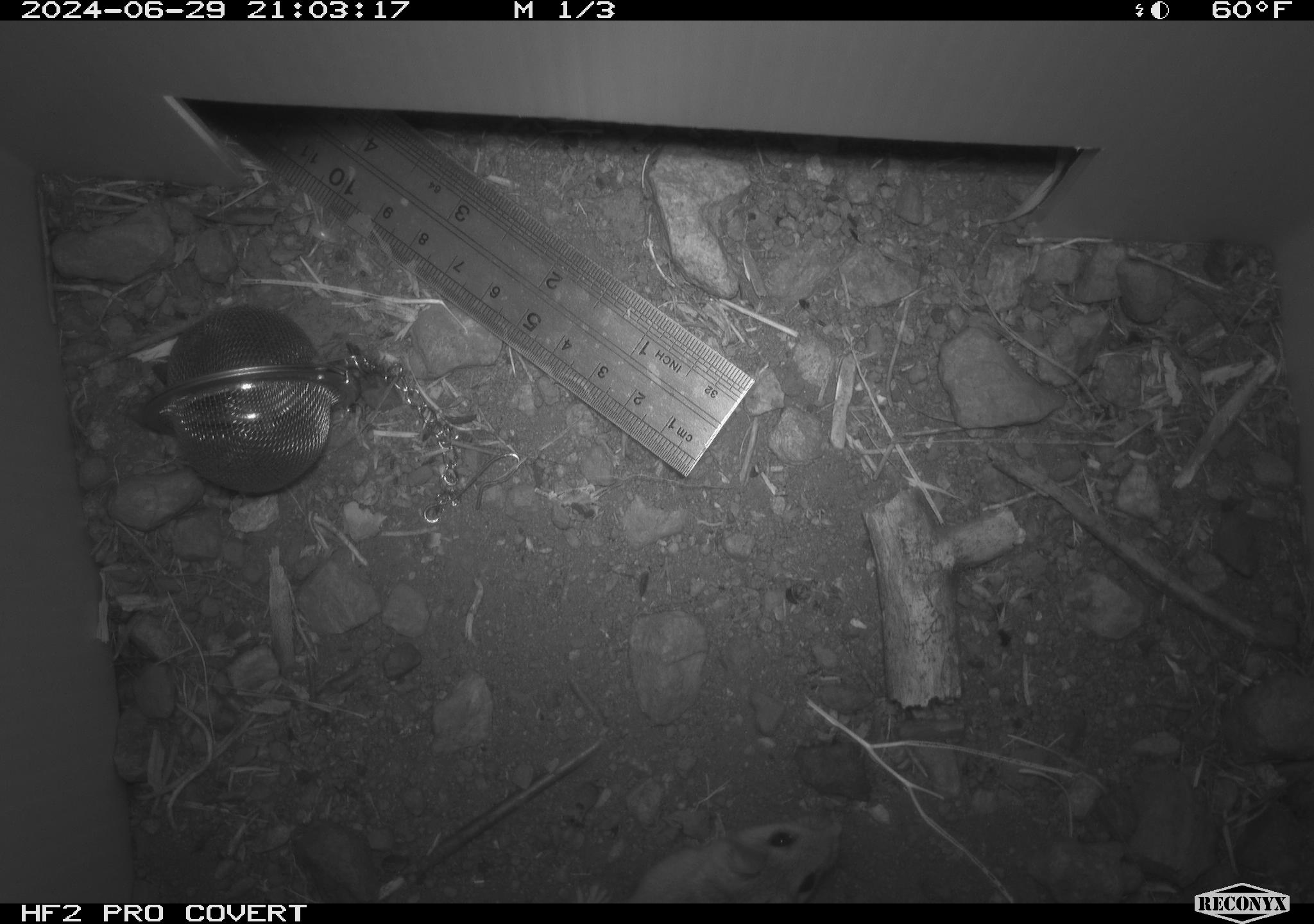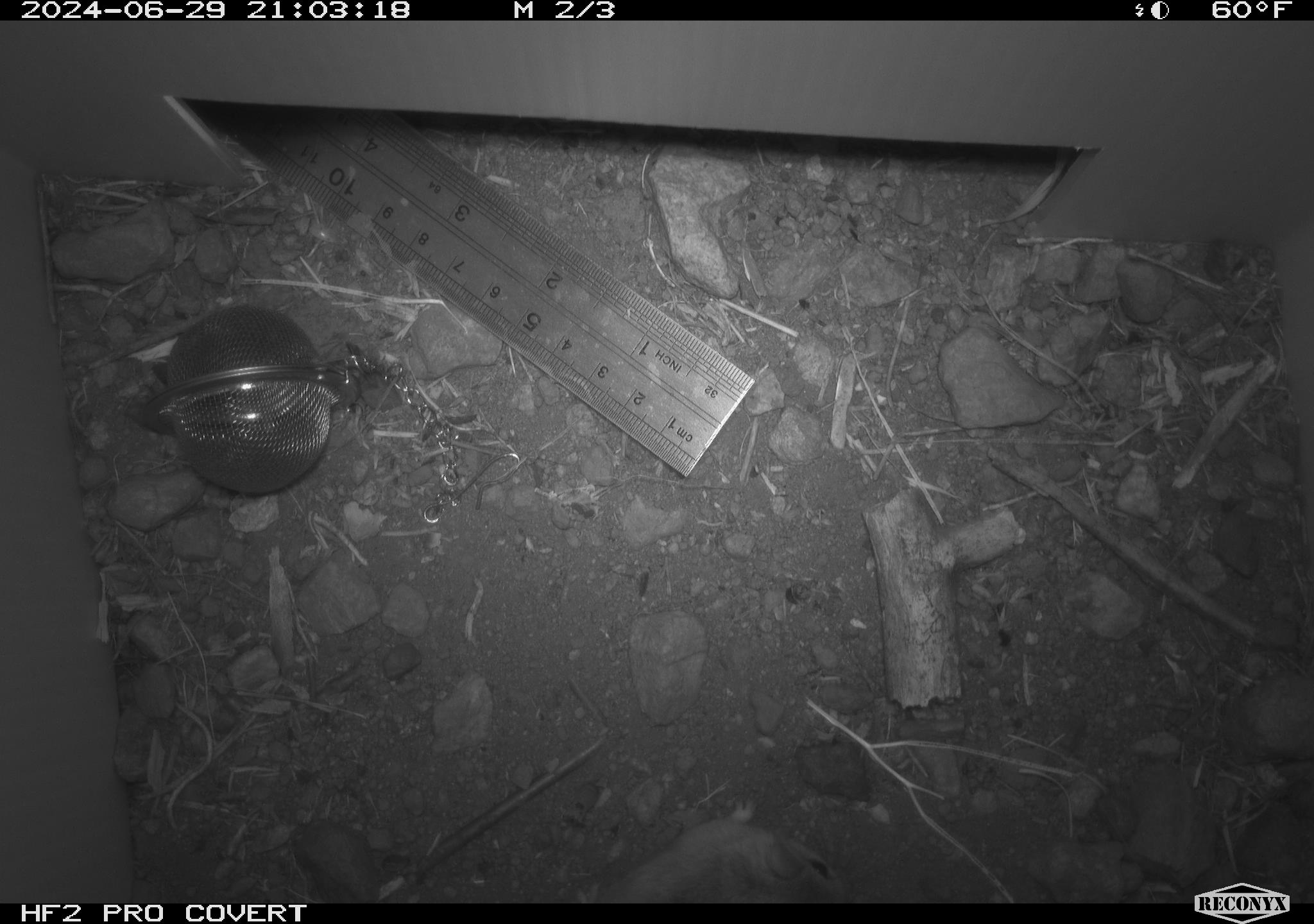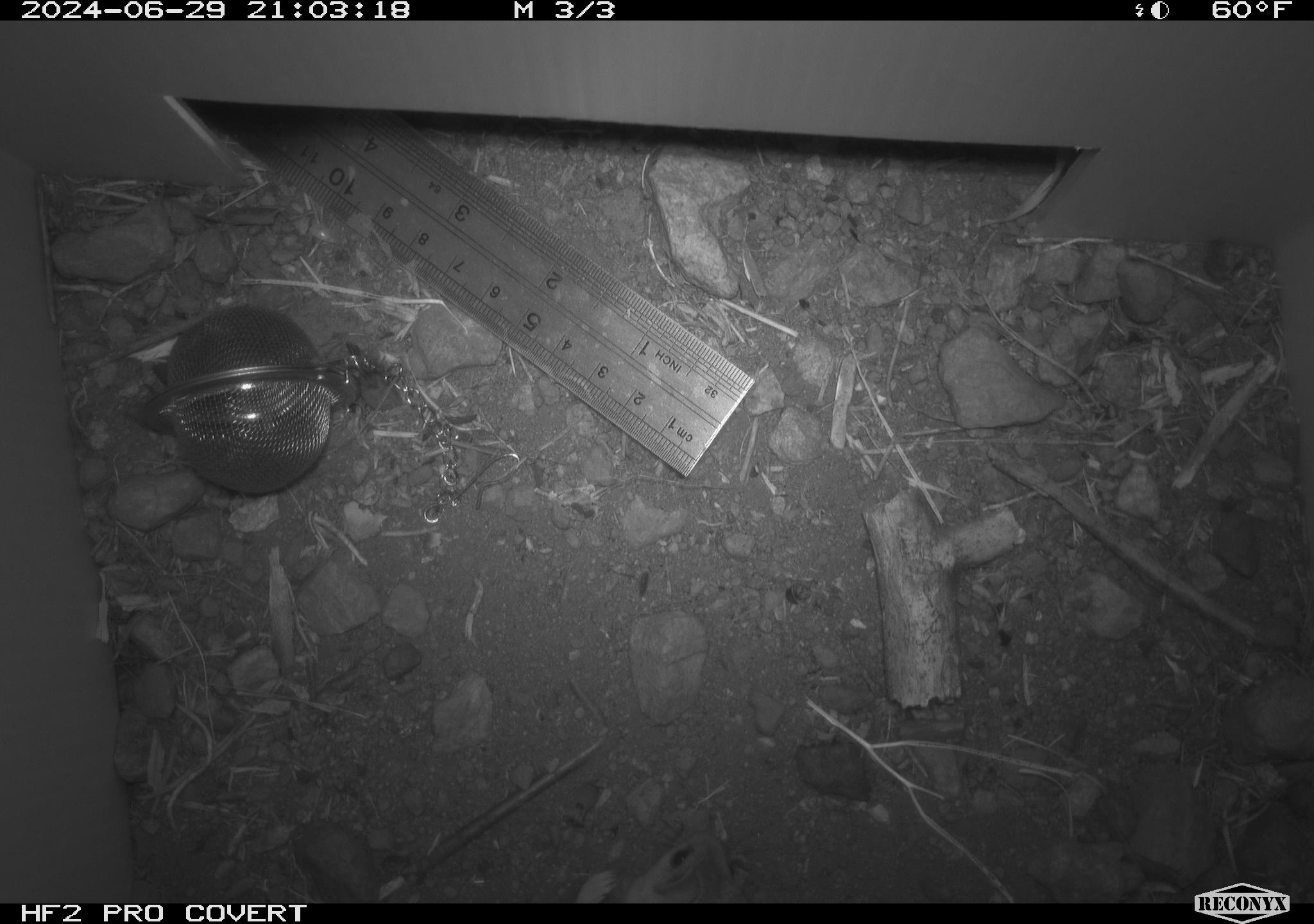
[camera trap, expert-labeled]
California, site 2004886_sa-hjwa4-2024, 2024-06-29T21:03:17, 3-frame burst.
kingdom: Animalia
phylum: Chordata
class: Mammalia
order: Rodentia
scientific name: Rodentia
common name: rodent